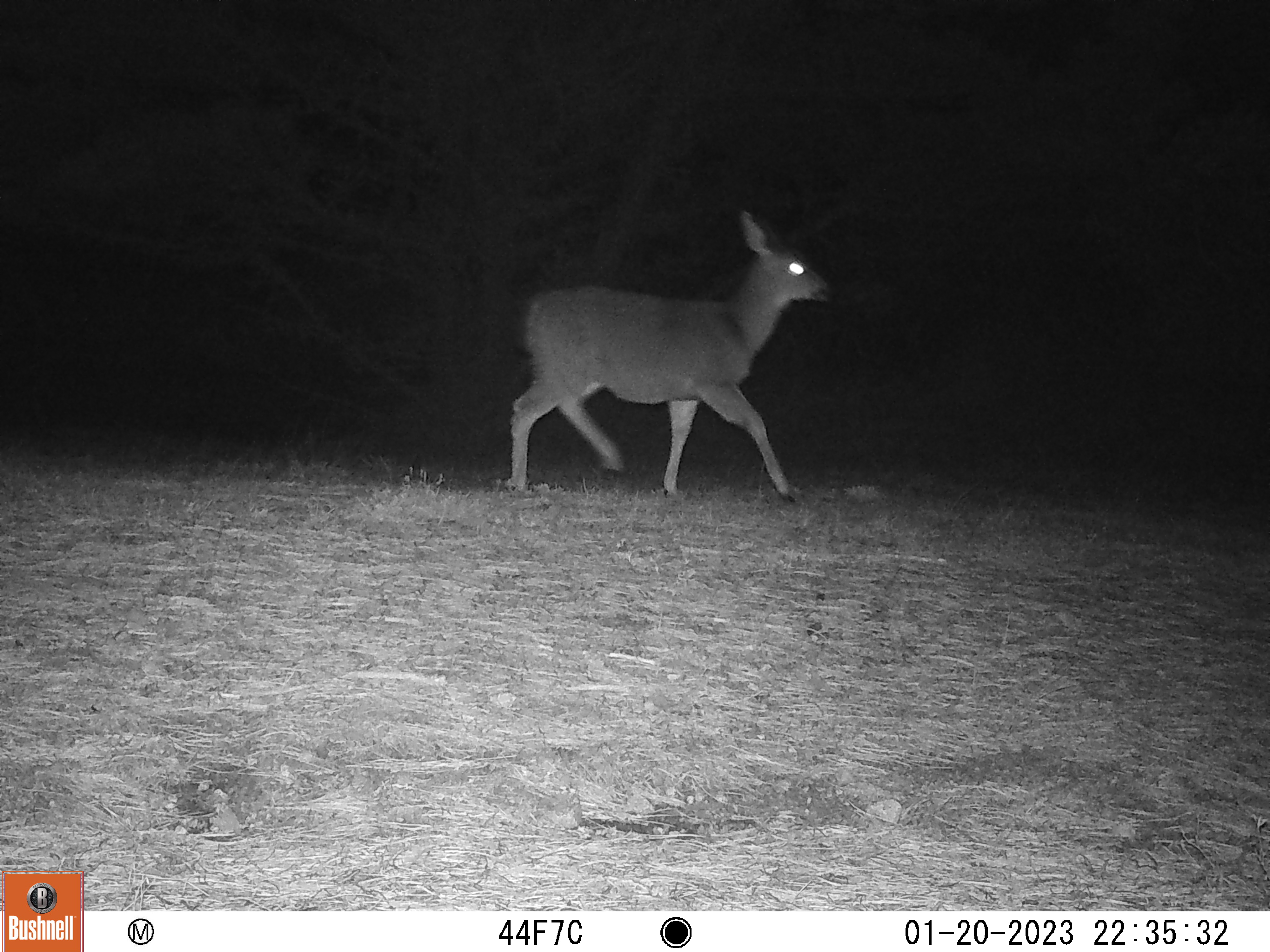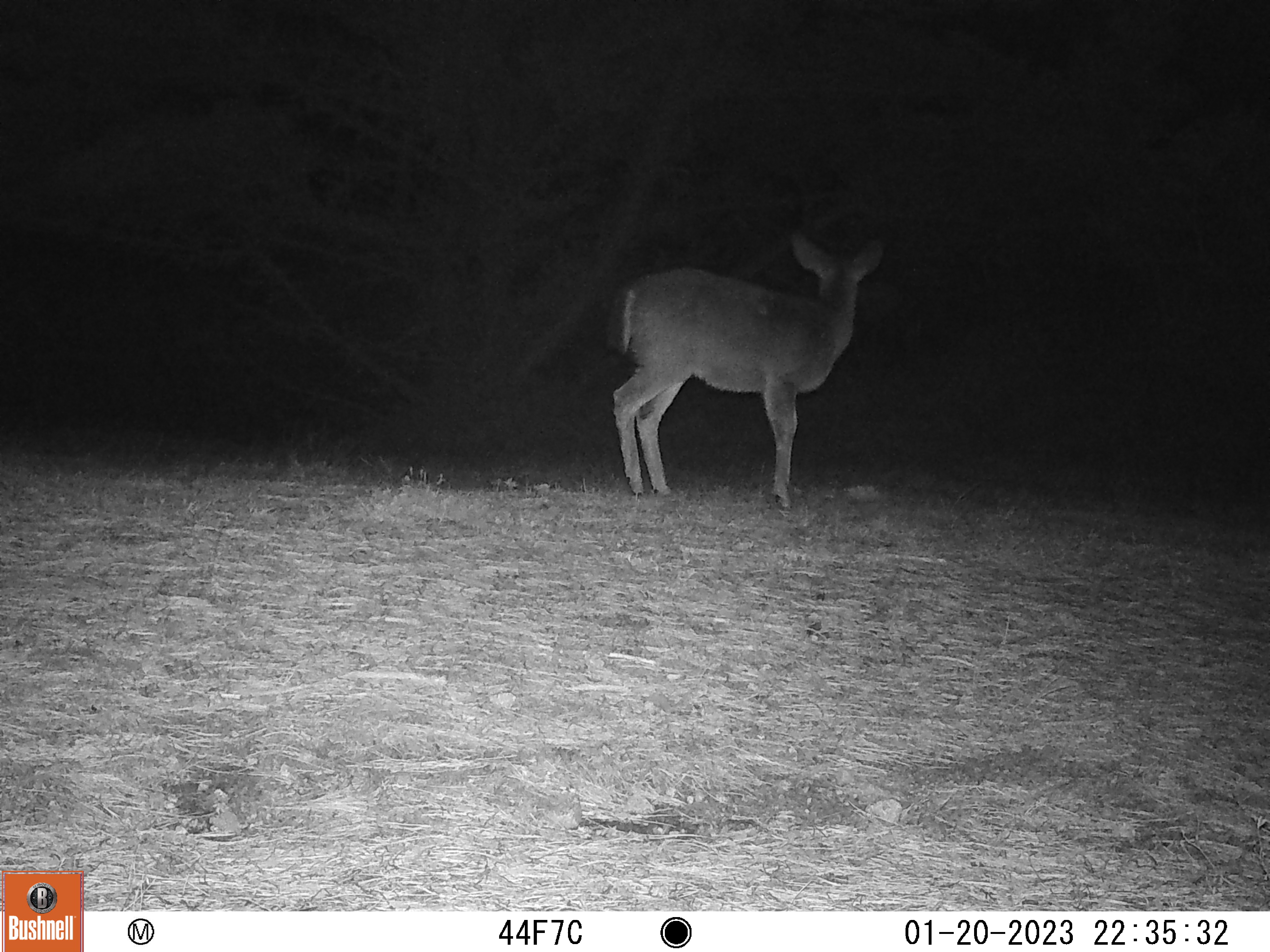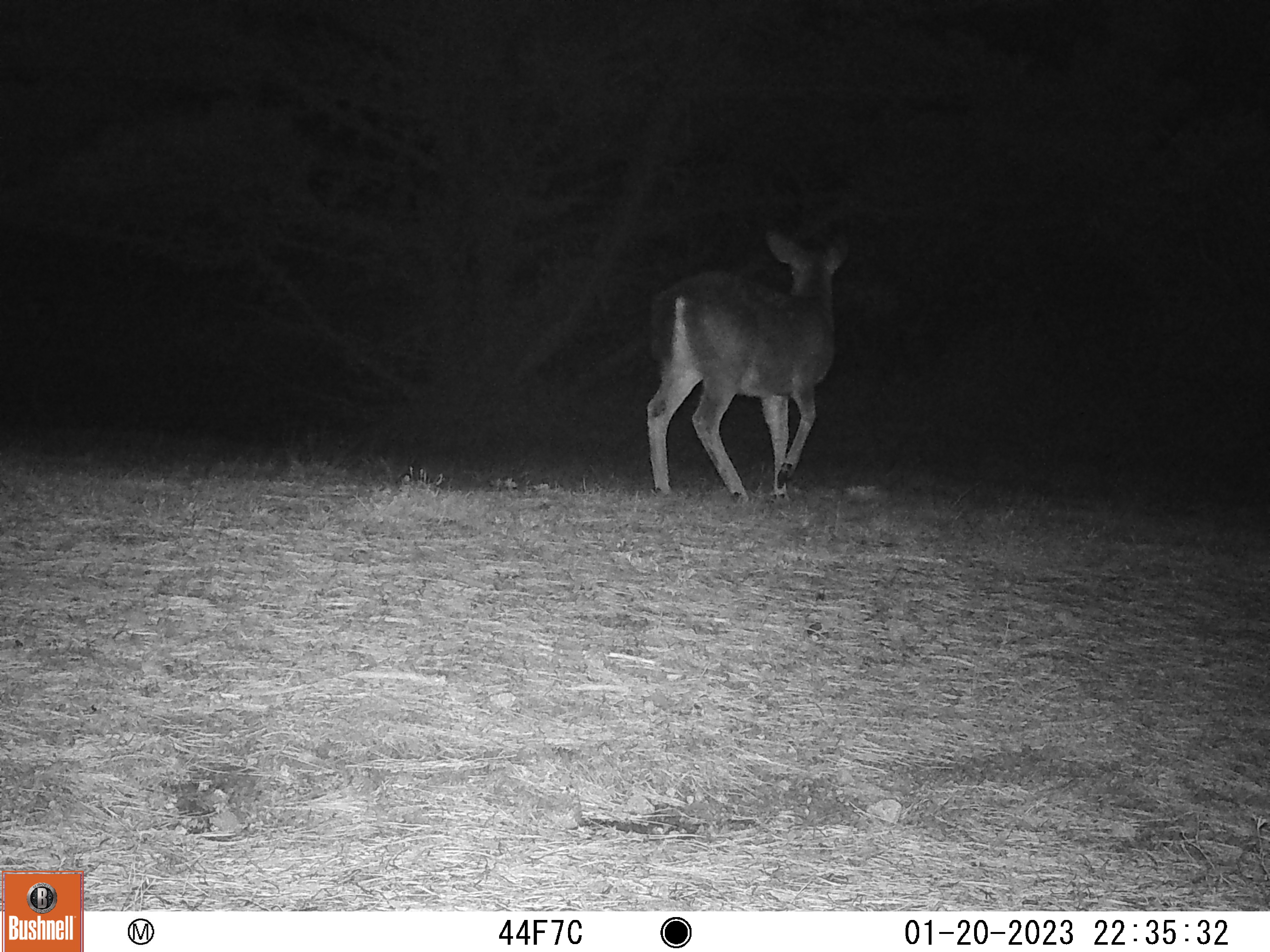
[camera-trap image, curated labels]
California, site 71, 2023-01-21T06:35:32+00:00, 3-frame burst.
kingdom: Animalia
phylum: Chordata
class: Mammalia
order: Artiodactyla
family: Cervidae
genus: Odocoileus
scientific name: Odocoileus hemionus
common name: mule deer